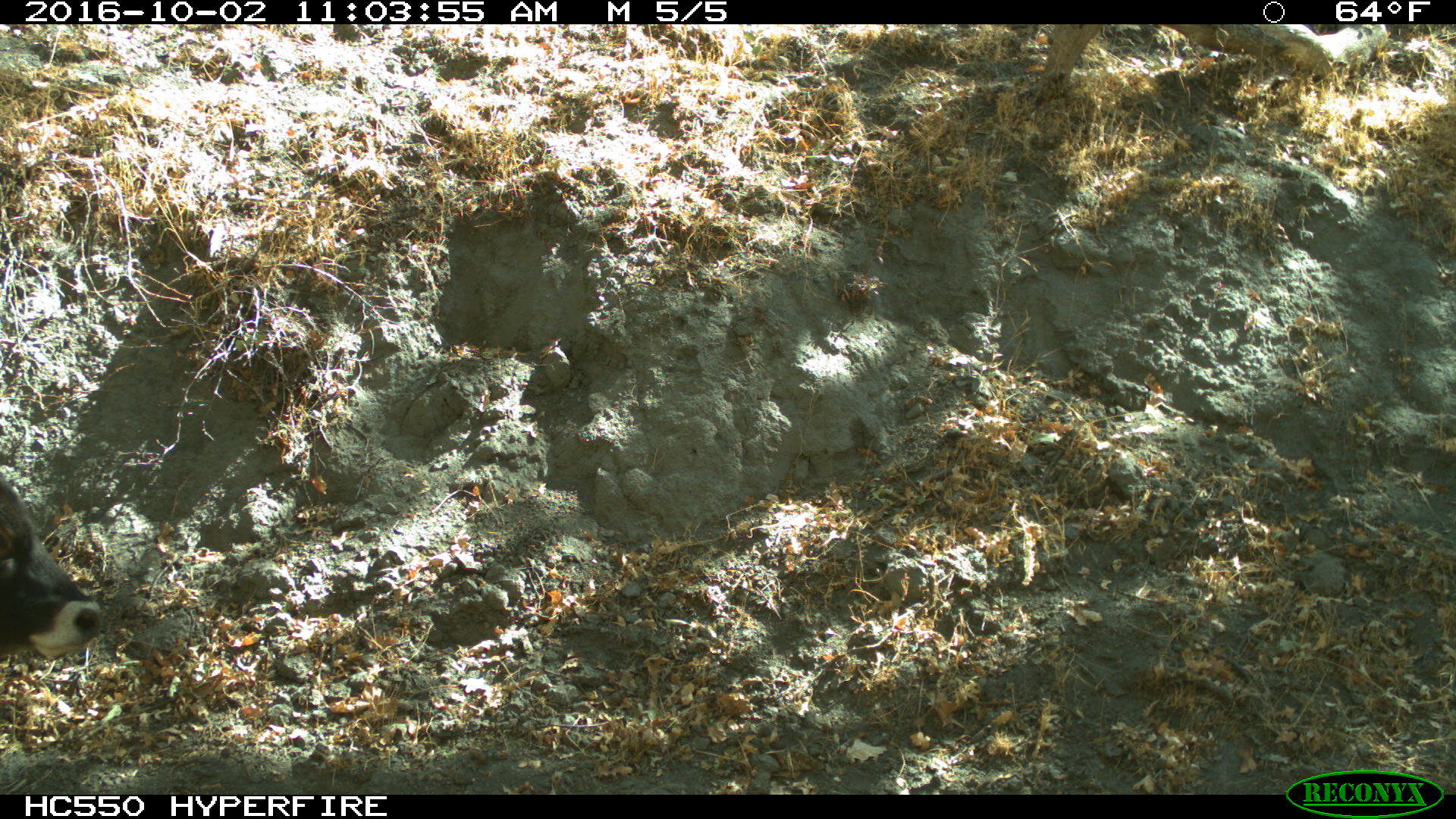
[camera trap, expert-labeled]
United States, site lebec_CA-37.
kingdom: Animalia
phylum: Chordata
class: Mammalia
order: Artiodactyla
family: Bovidae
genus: Bos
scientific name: Bos taurus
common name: domestic cow